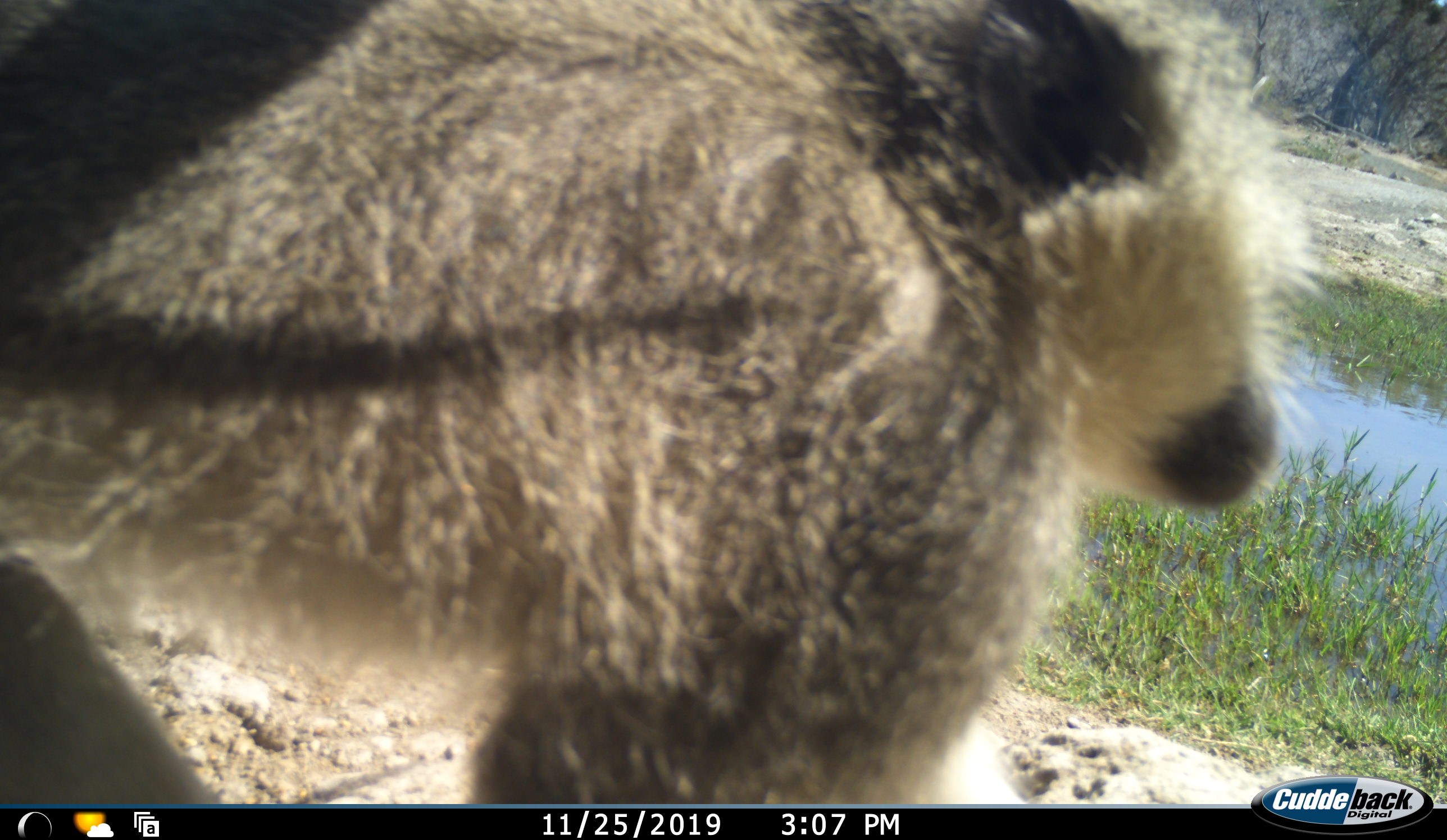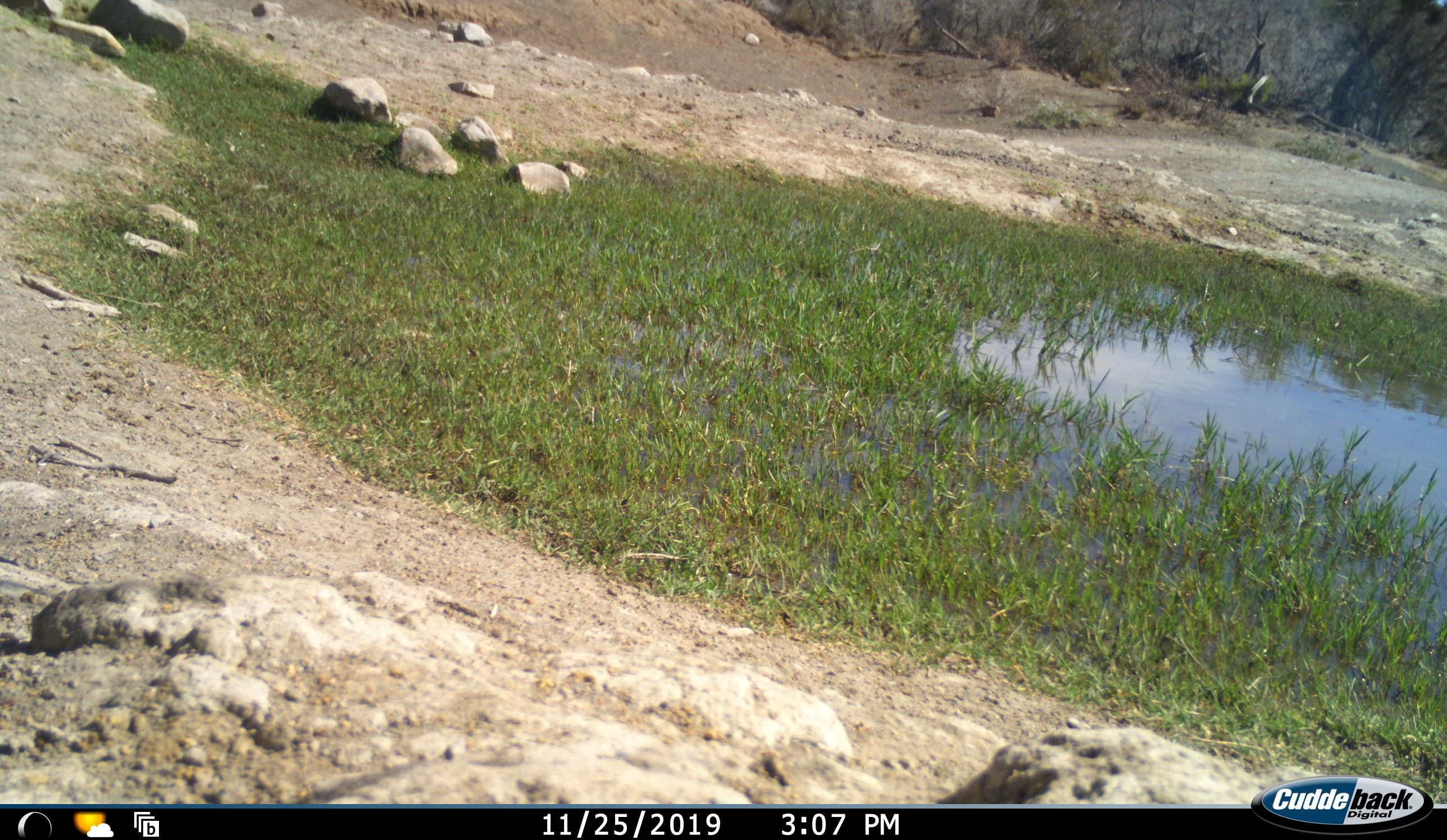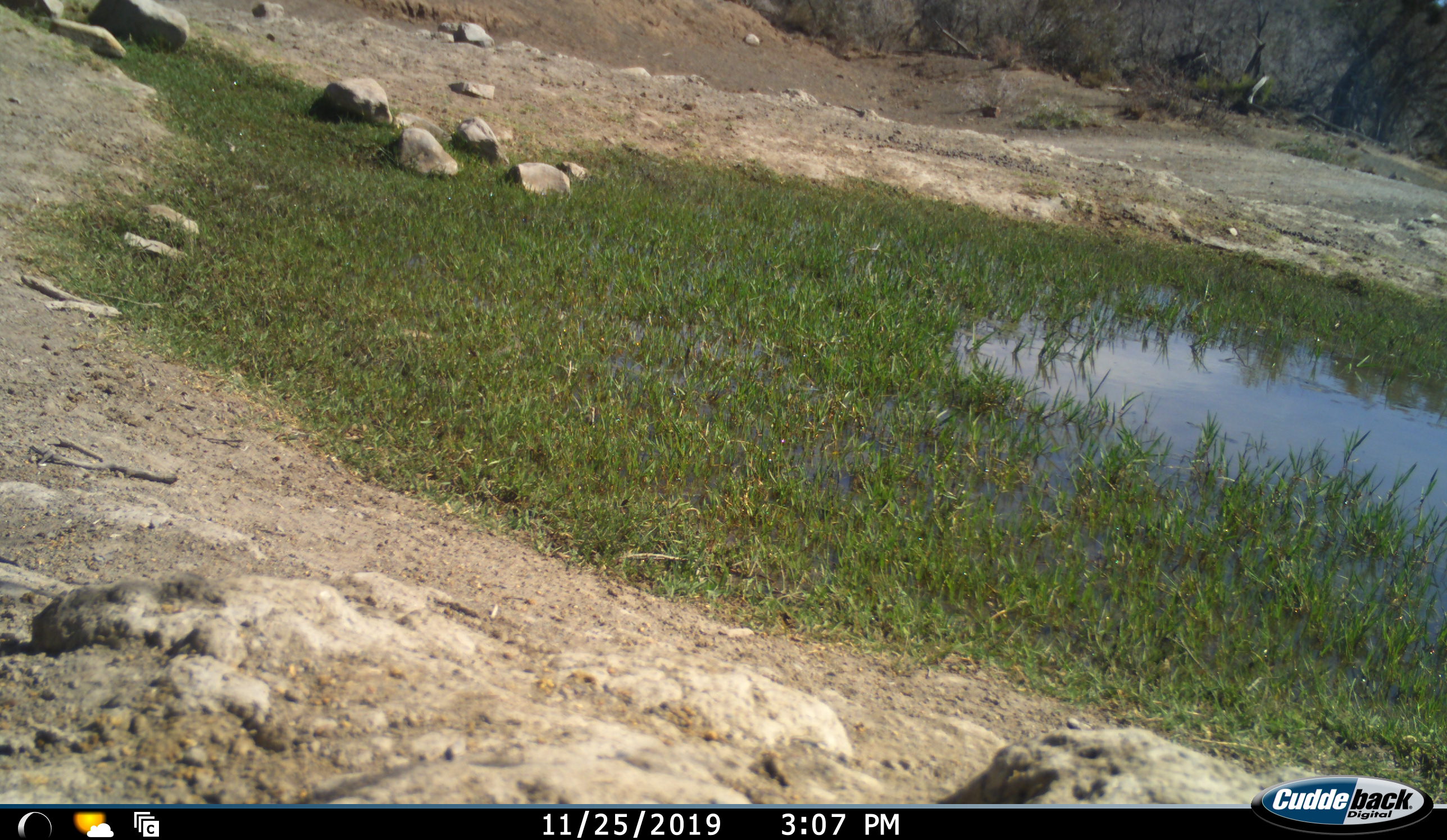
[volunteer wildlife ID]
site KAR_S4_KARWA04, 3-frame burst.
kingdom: Animalia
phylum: Chordata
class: Mammalia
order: Primates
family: Cercopithecidae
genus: Papio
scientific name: Papio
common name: baboon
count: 1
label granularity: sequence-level